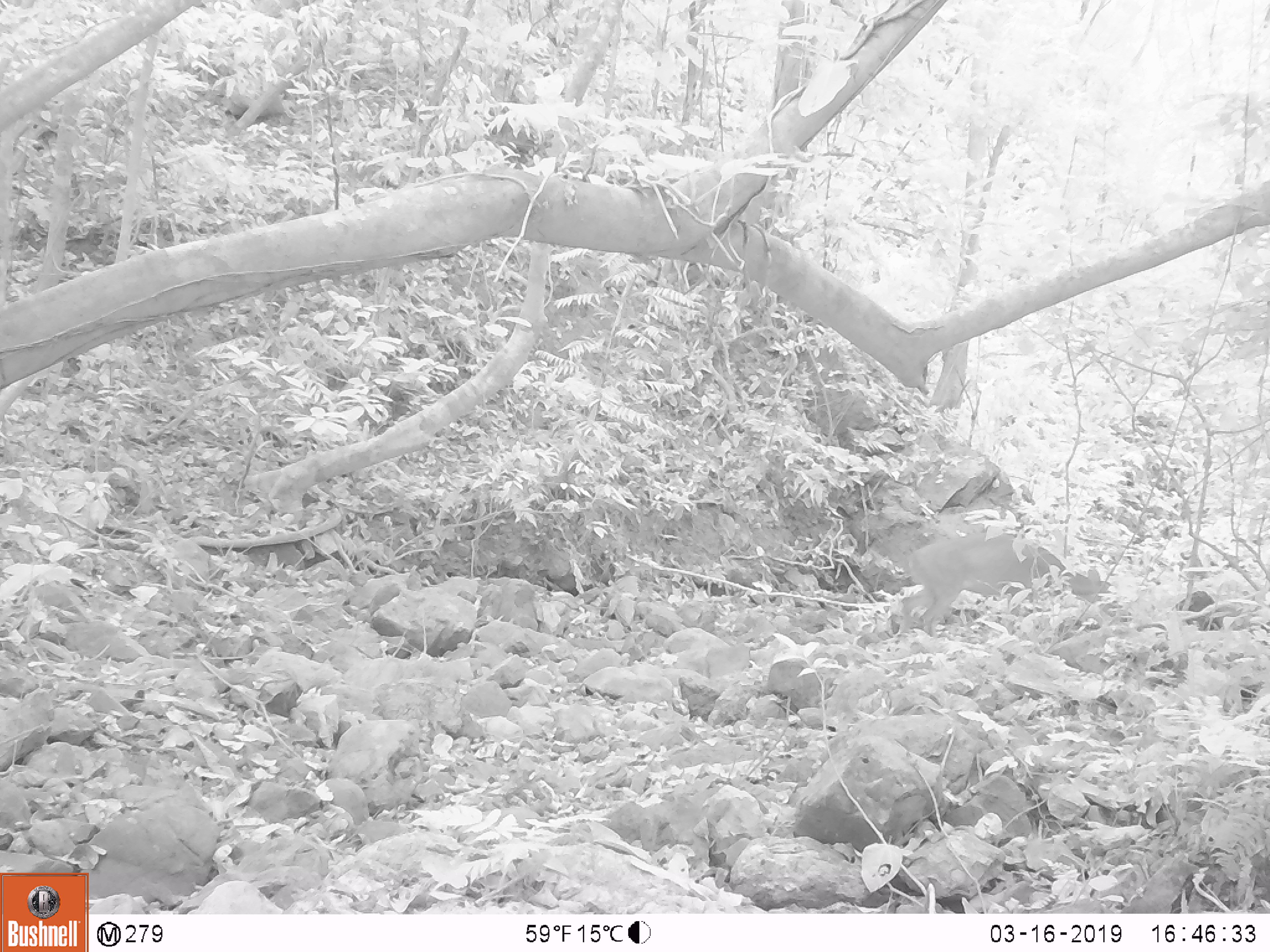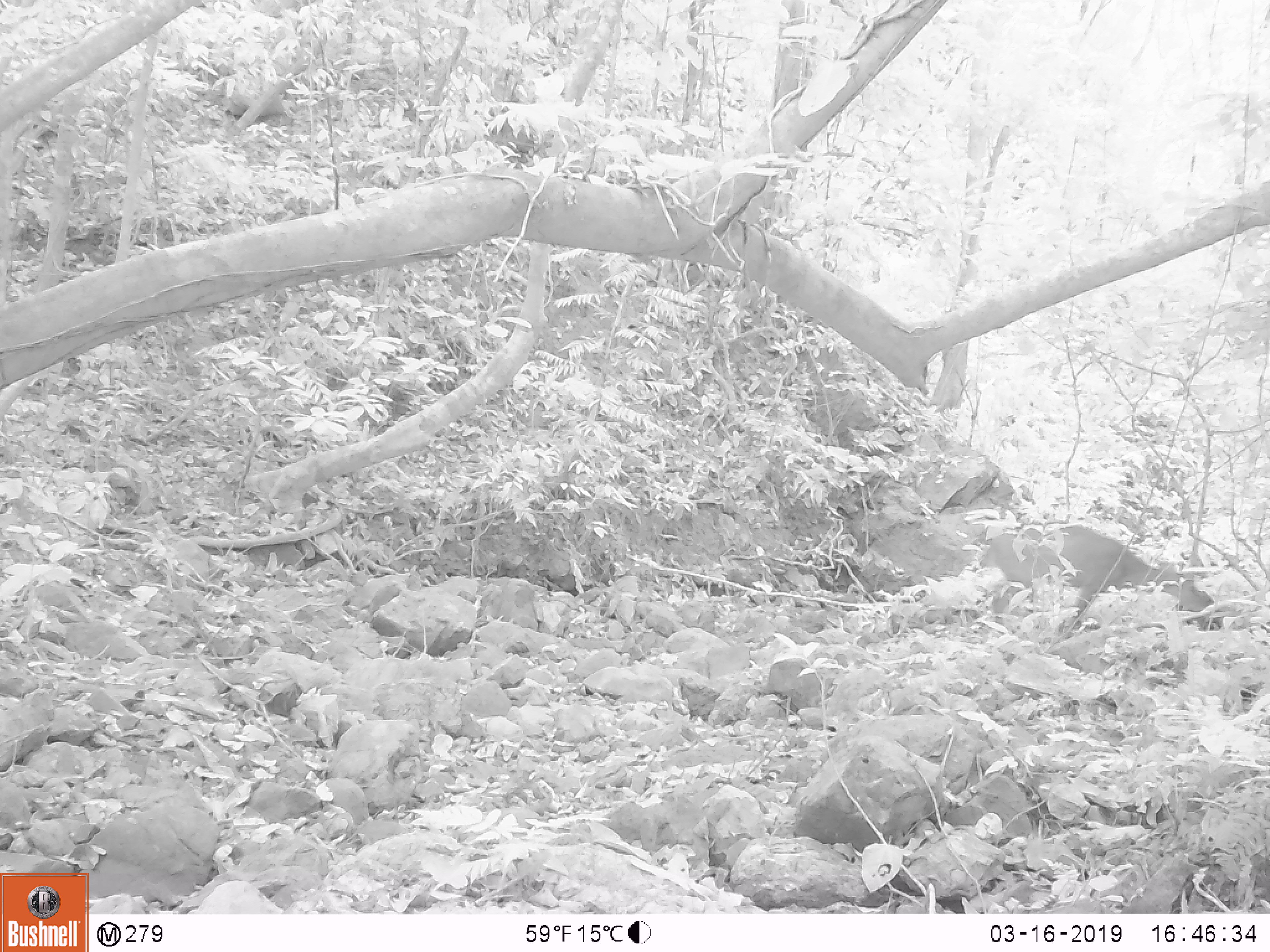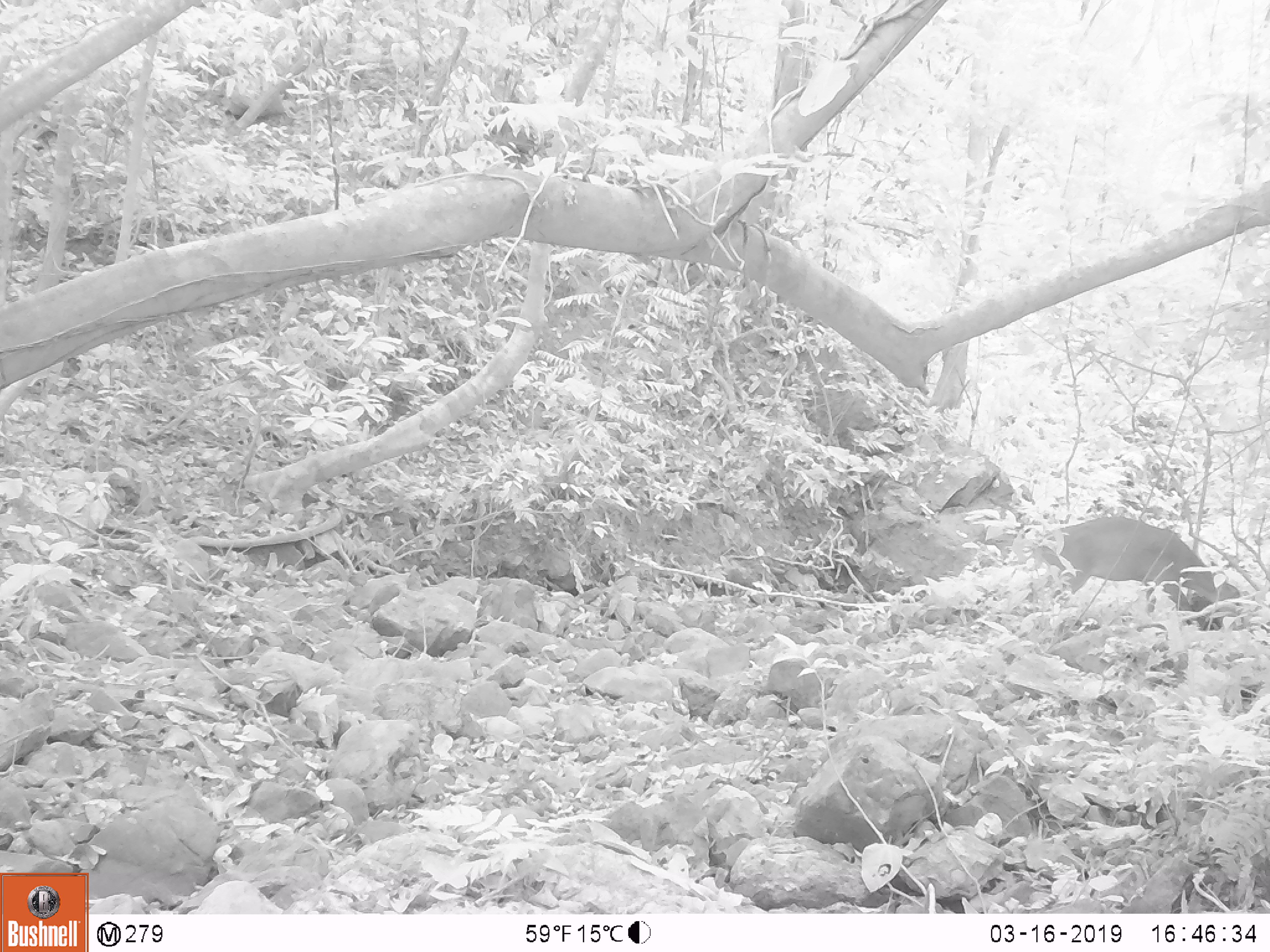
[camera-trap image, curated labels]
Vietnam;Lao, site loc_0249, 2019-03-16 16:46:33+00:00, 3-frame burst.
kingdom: Animalia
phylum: Chordata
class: Mammalia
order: Artiodactyla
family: Cervidae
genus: Muntiacus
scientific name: Muntiacus vuquangensis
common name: large-antlered muntjac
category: large antlered muntjac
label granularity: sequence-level